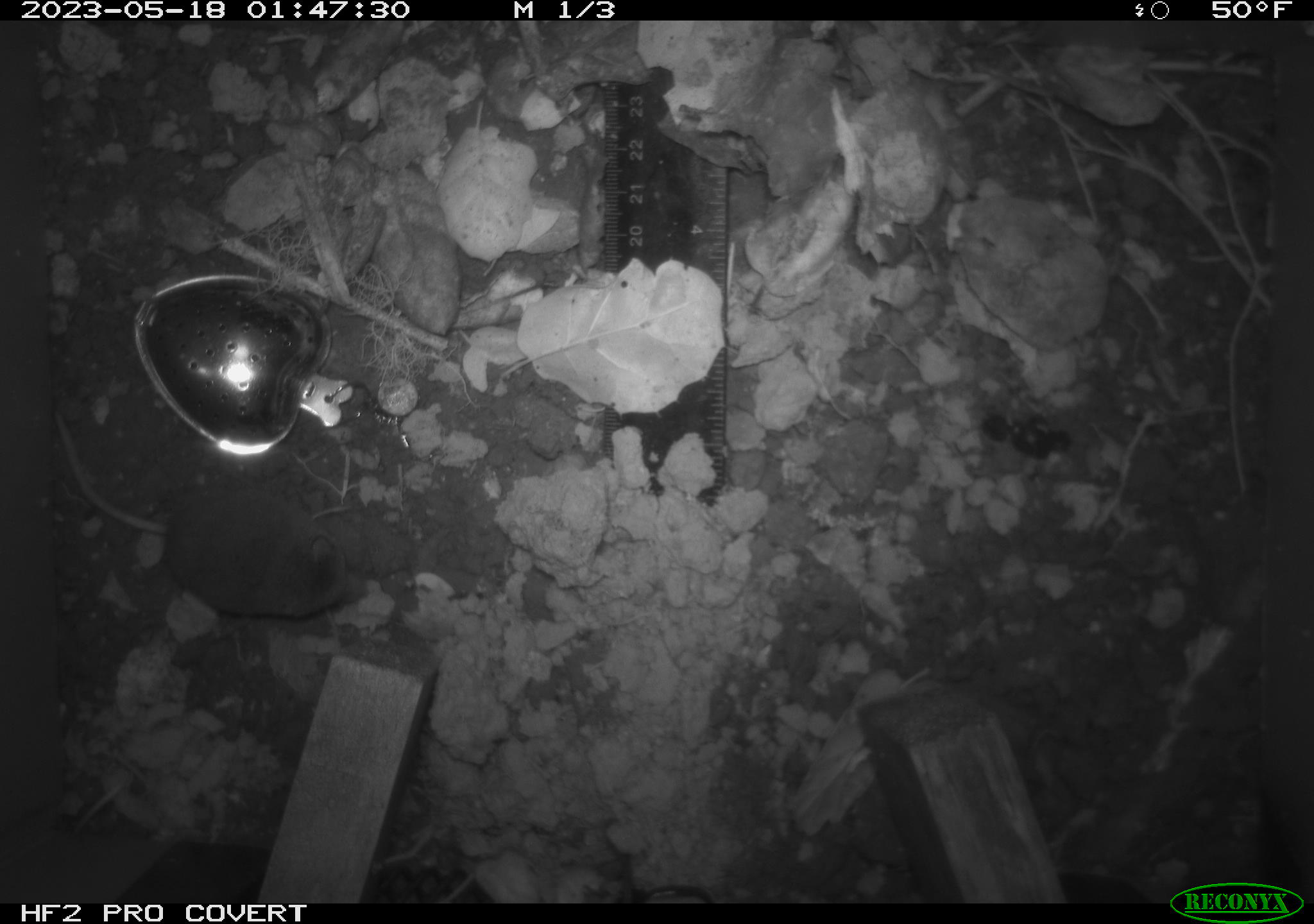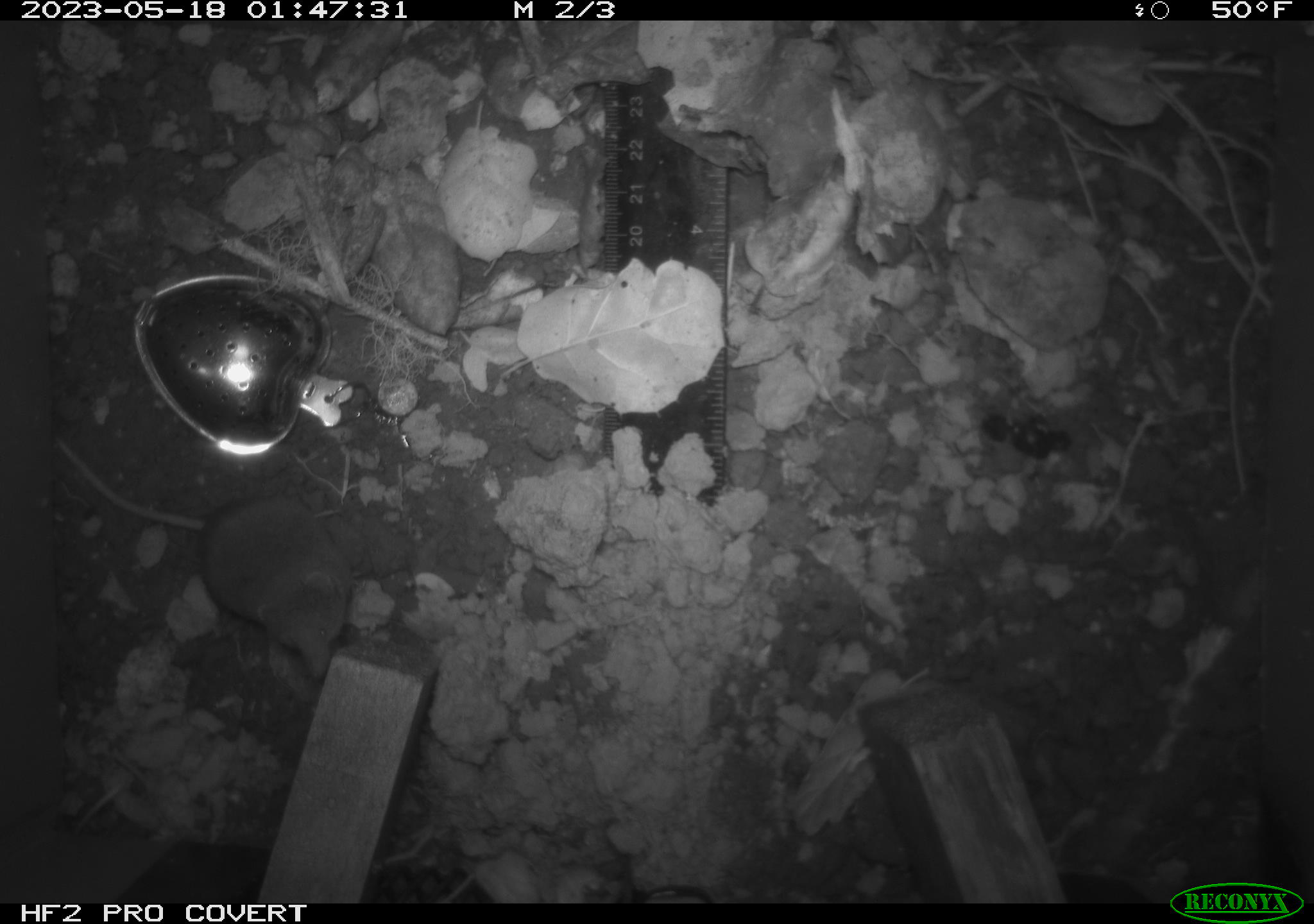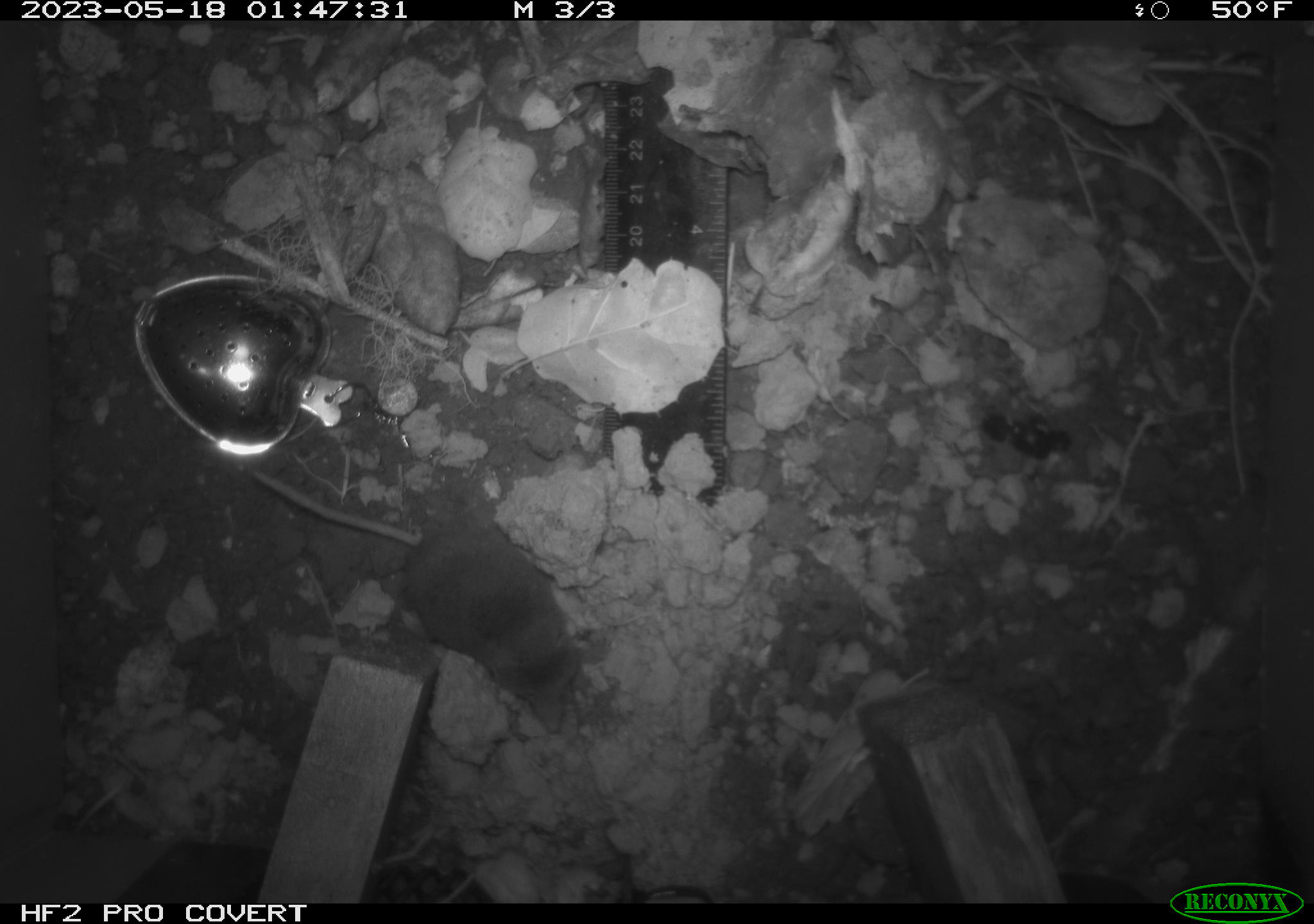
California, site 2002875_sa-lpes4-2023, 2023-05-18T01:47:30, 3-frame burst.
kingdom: Animalia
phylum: Chordata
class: Mammalia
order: Eulipotyphla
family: Soricidae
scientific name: Soricidae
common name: shrews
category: soricidae family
Soricidae family (shrews) (Soricidae).